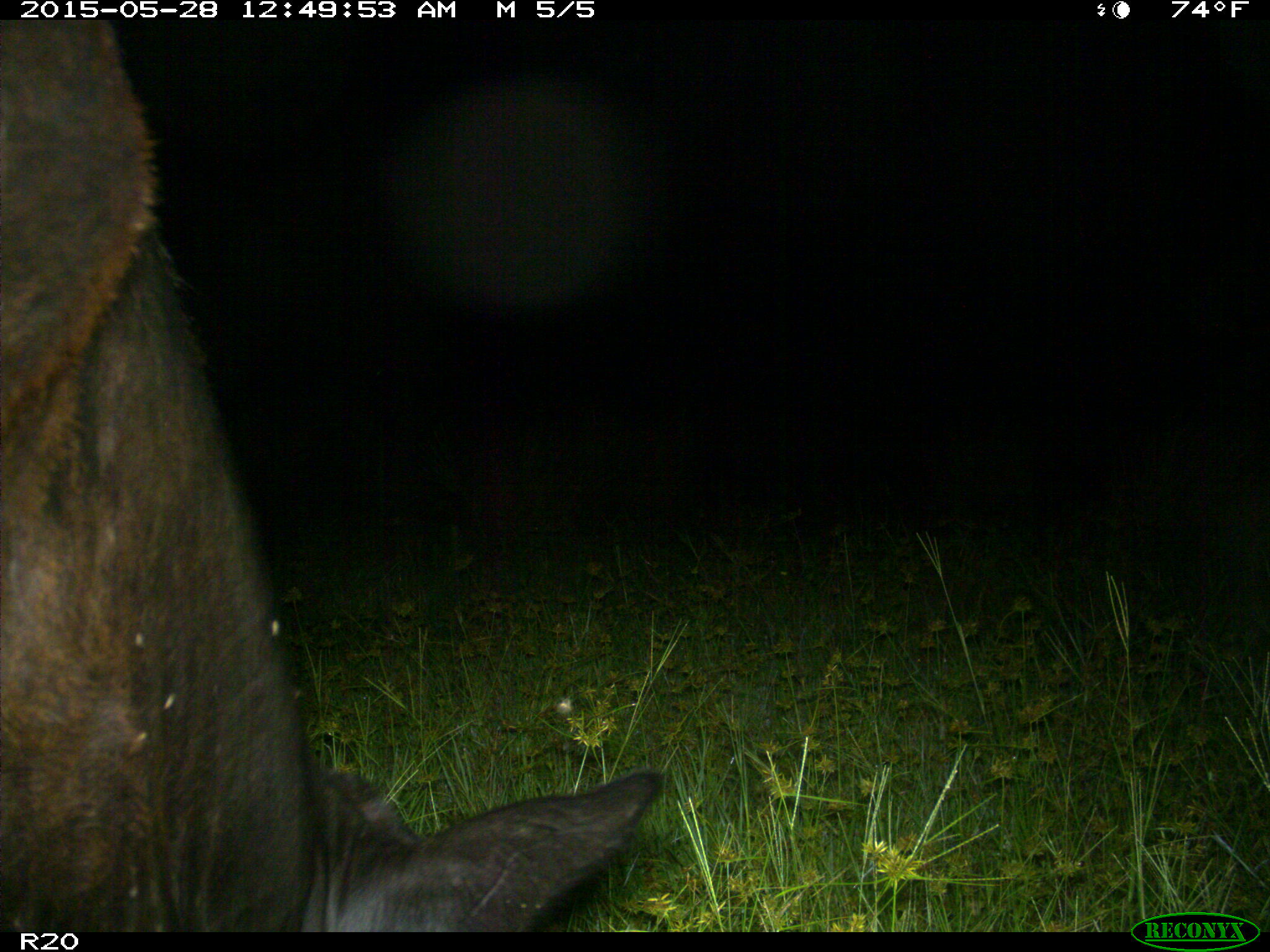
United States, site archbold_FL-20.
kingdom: Animalia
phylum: Chordata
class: Mammalia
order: Artiodactyla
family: Bovidae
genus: Bos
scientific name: Bos taurus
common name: domestic cow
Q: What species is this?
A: Bos taurus (domestic cow).